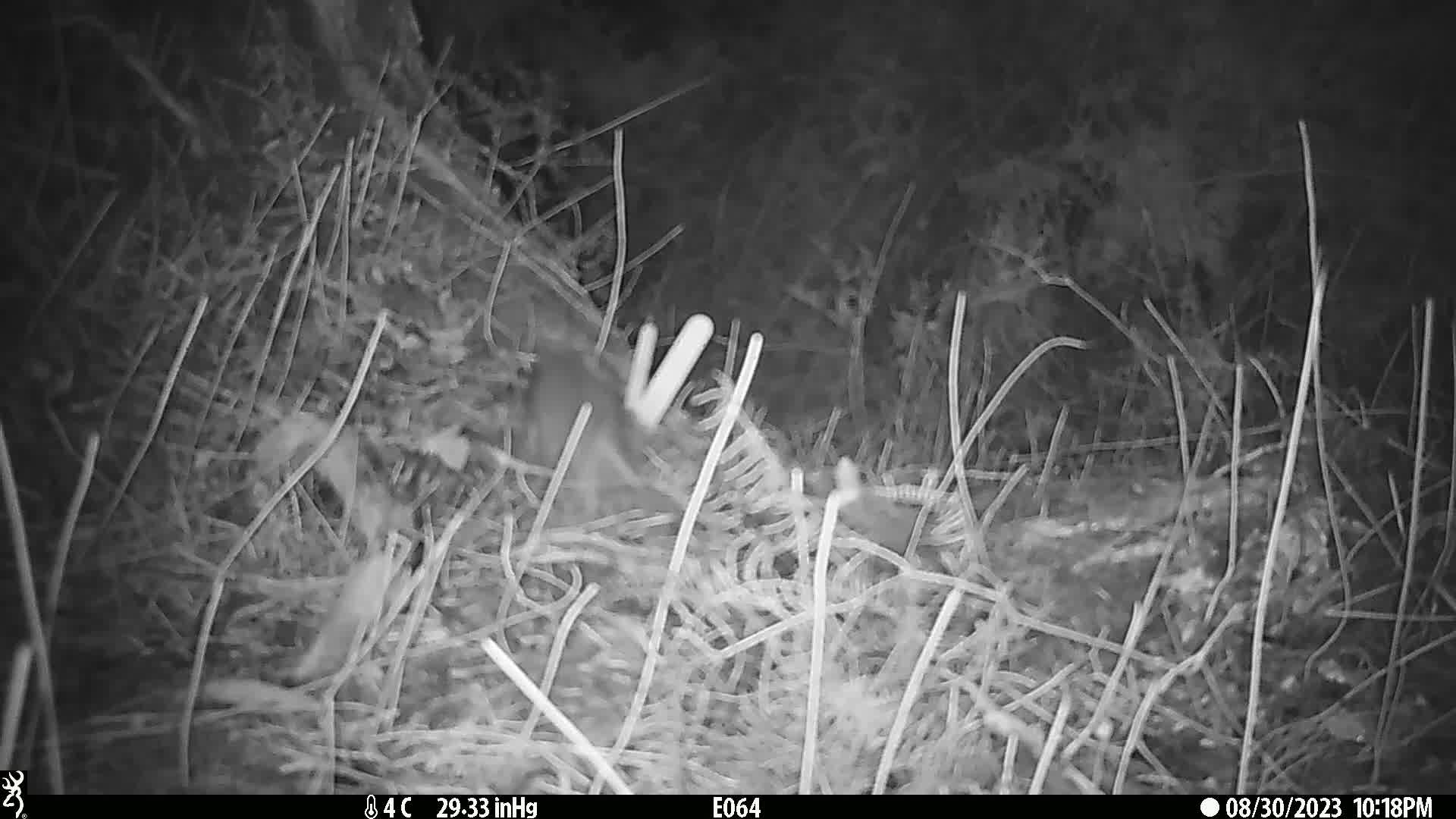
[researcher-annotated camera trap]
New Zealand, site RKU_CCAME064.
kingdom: Animalia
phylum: Chordata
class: Mammalia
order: Rodentia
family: Muridae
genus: Rattus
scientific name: Rattus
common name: rat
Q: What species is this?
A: Rat (Rattus).